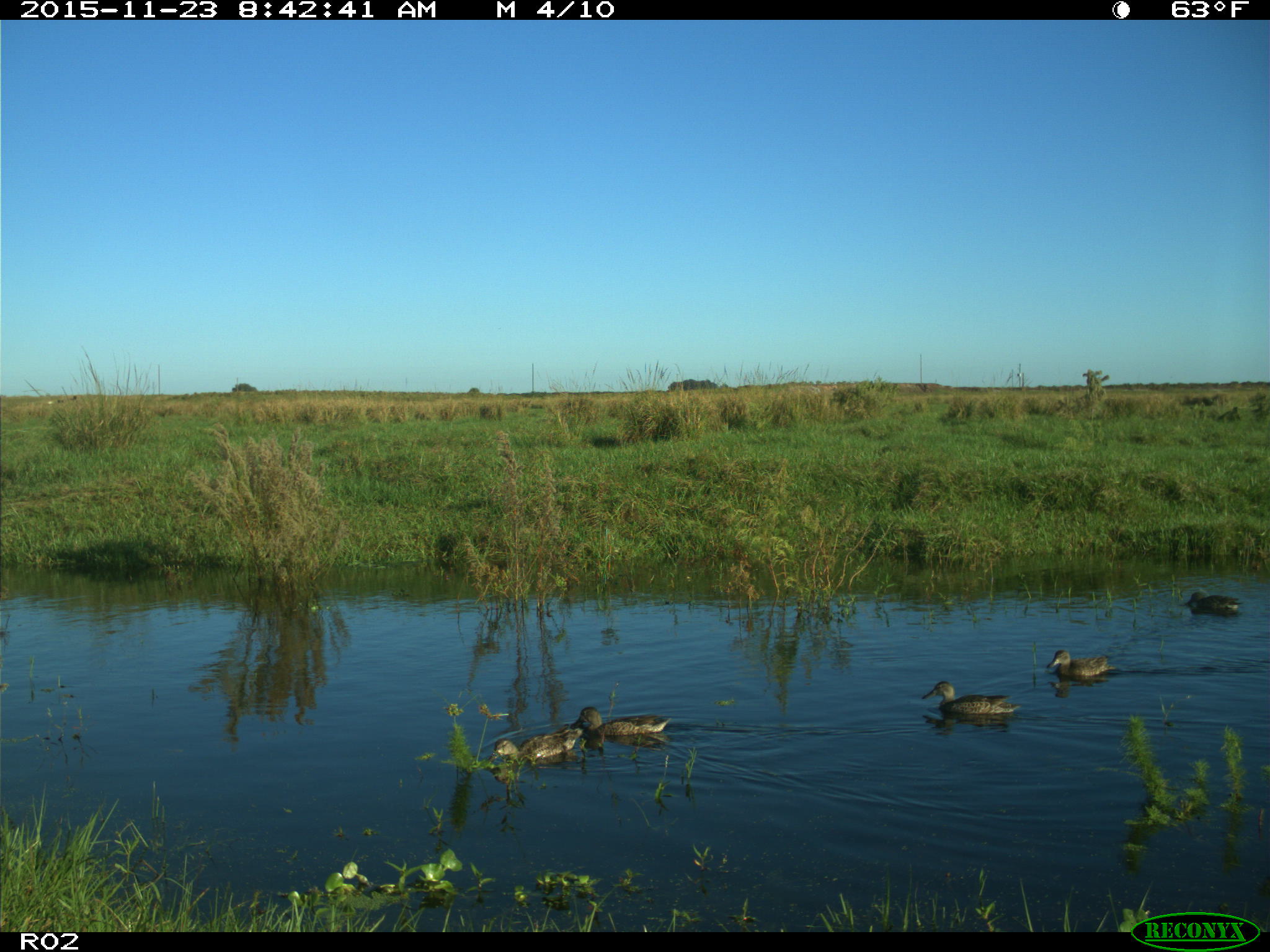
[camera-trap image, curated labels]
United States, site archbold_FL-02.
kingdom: Animalia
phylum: Chordata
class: Aves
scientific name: Aves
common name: birds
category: unidentified bird